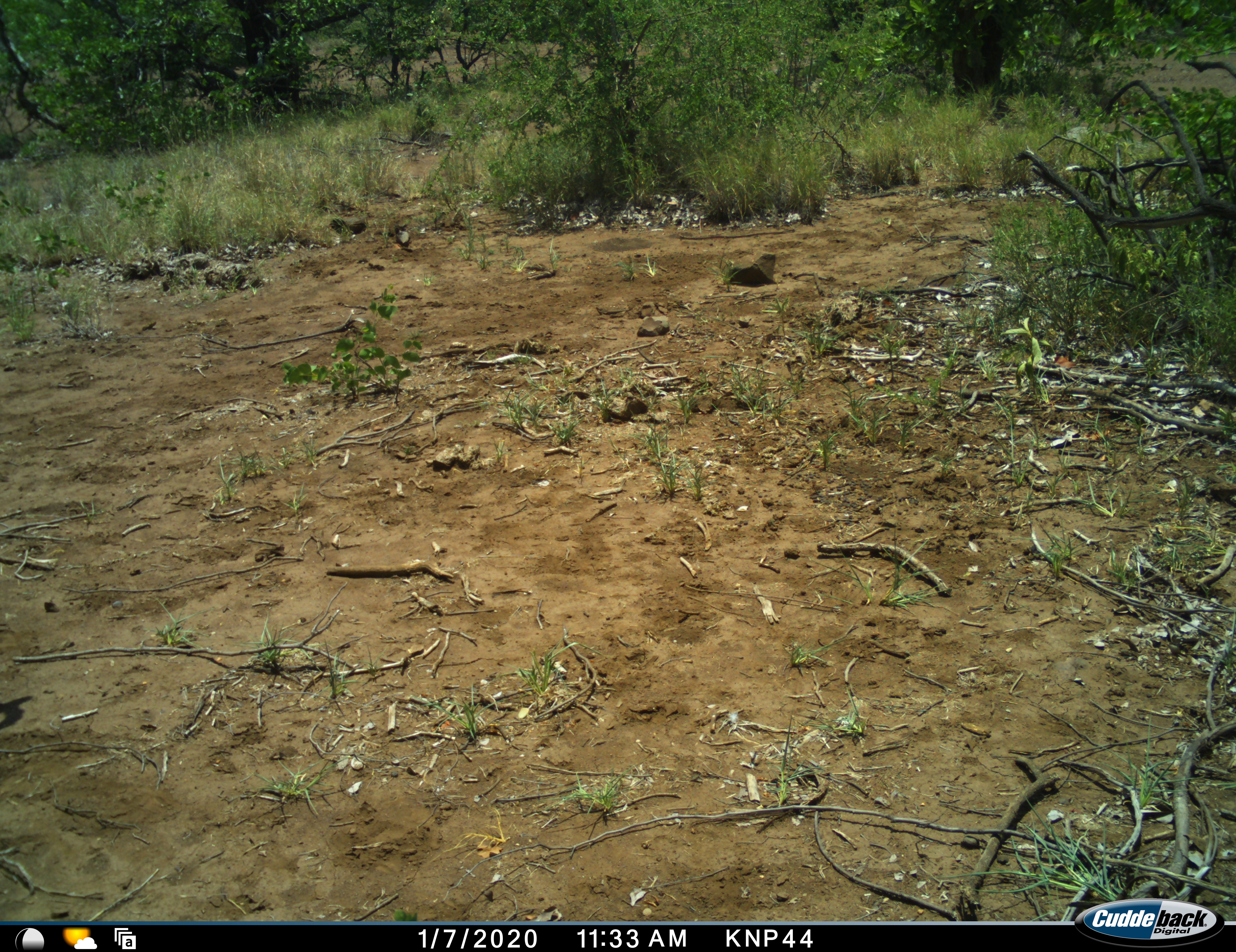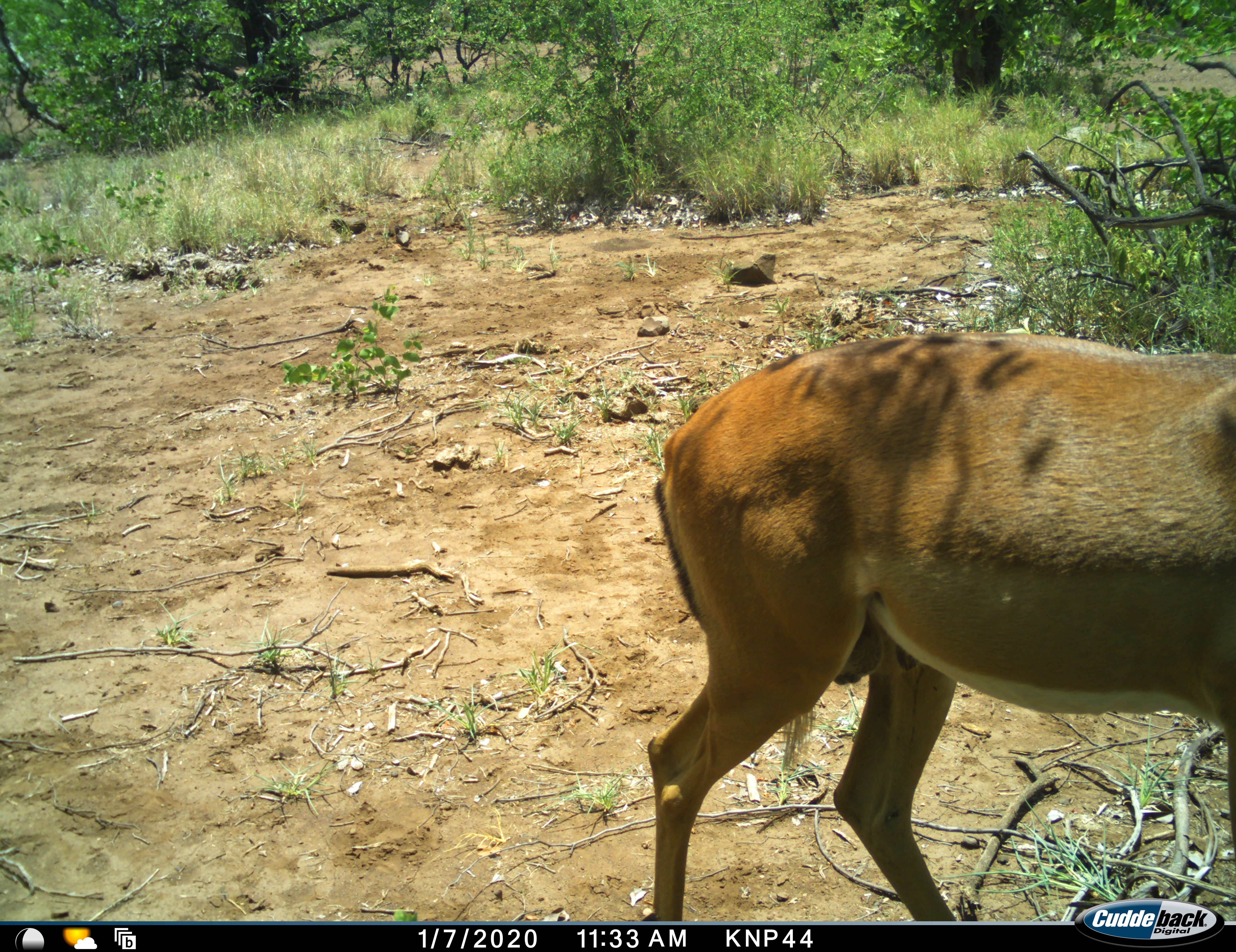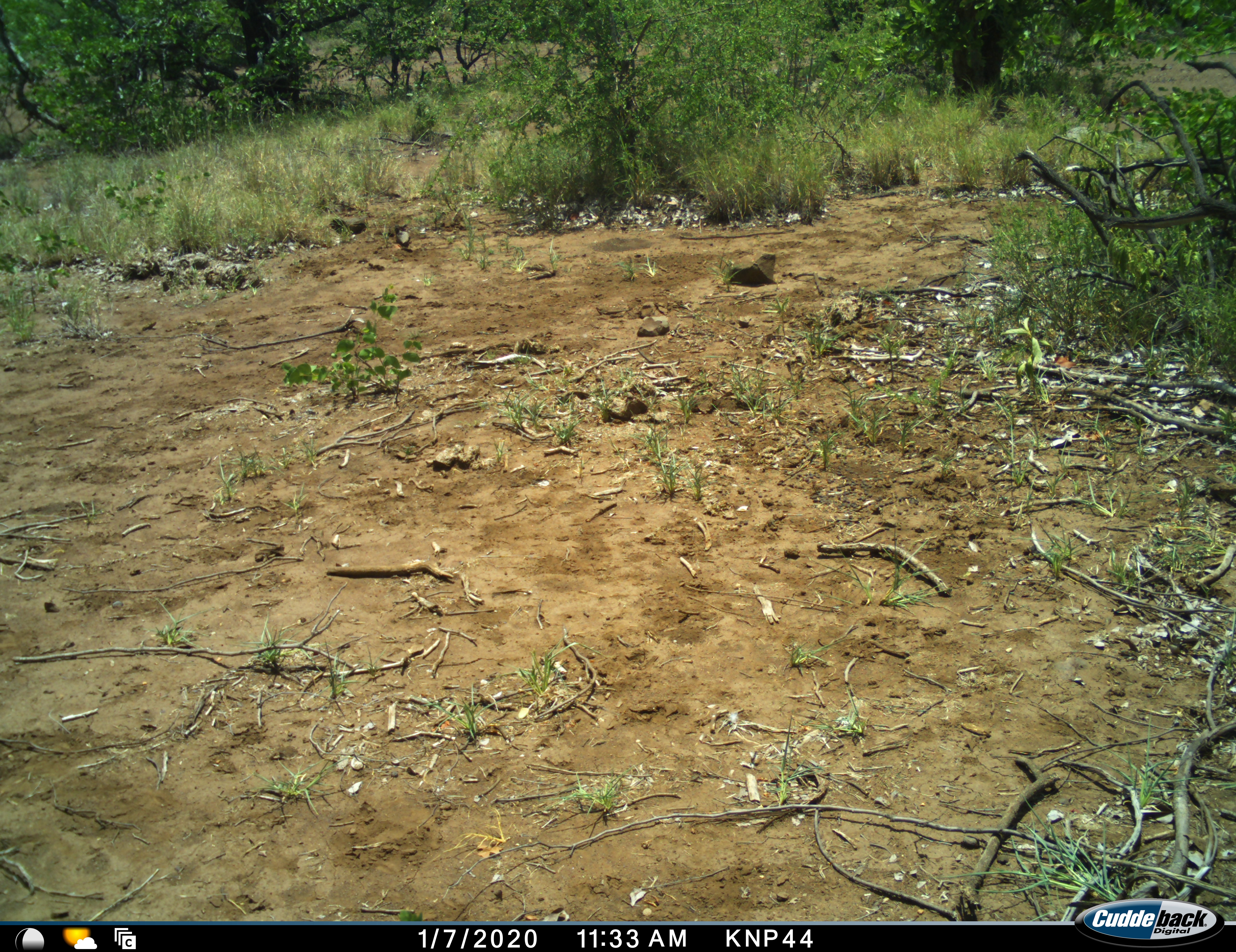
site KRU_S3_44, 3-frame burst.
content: unidentified animal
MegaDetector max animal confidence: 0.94